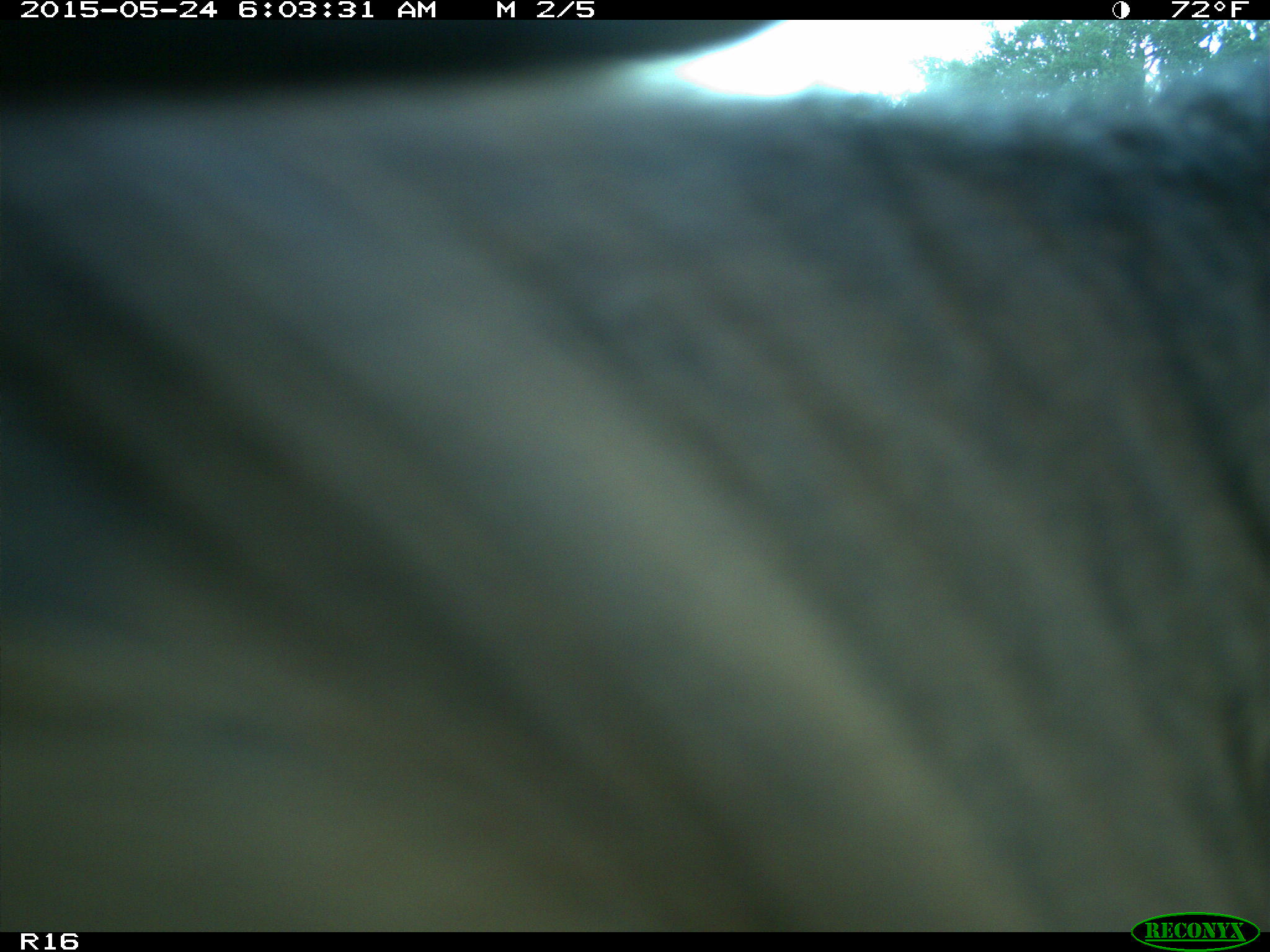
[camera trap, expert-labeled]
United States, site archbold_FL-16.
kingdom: Animalia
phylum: Chordata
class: Mammalia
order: Artiodactyla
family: Bovidae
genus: Bos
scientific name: Bos taurus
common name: domestic cow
Bos taurus (domestic cow).